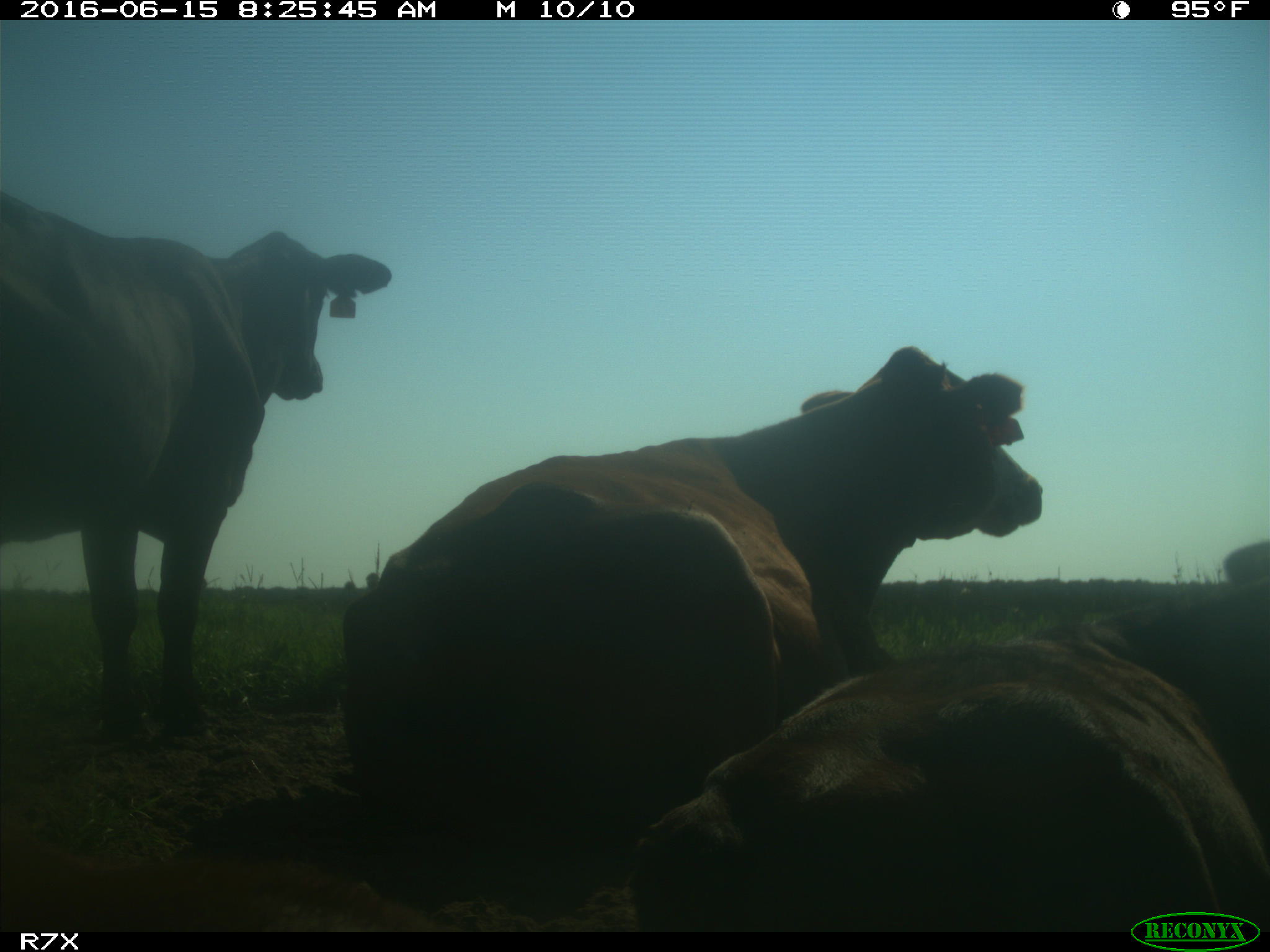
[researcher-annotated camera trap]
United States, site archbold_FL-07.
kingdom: Animalia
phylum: Chordata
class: Mammalia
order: Artiodactyla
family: Bovidae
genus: Bos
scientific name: Bos taurus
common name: domestic cow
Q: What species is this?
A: Bos taurus (domestic cow).